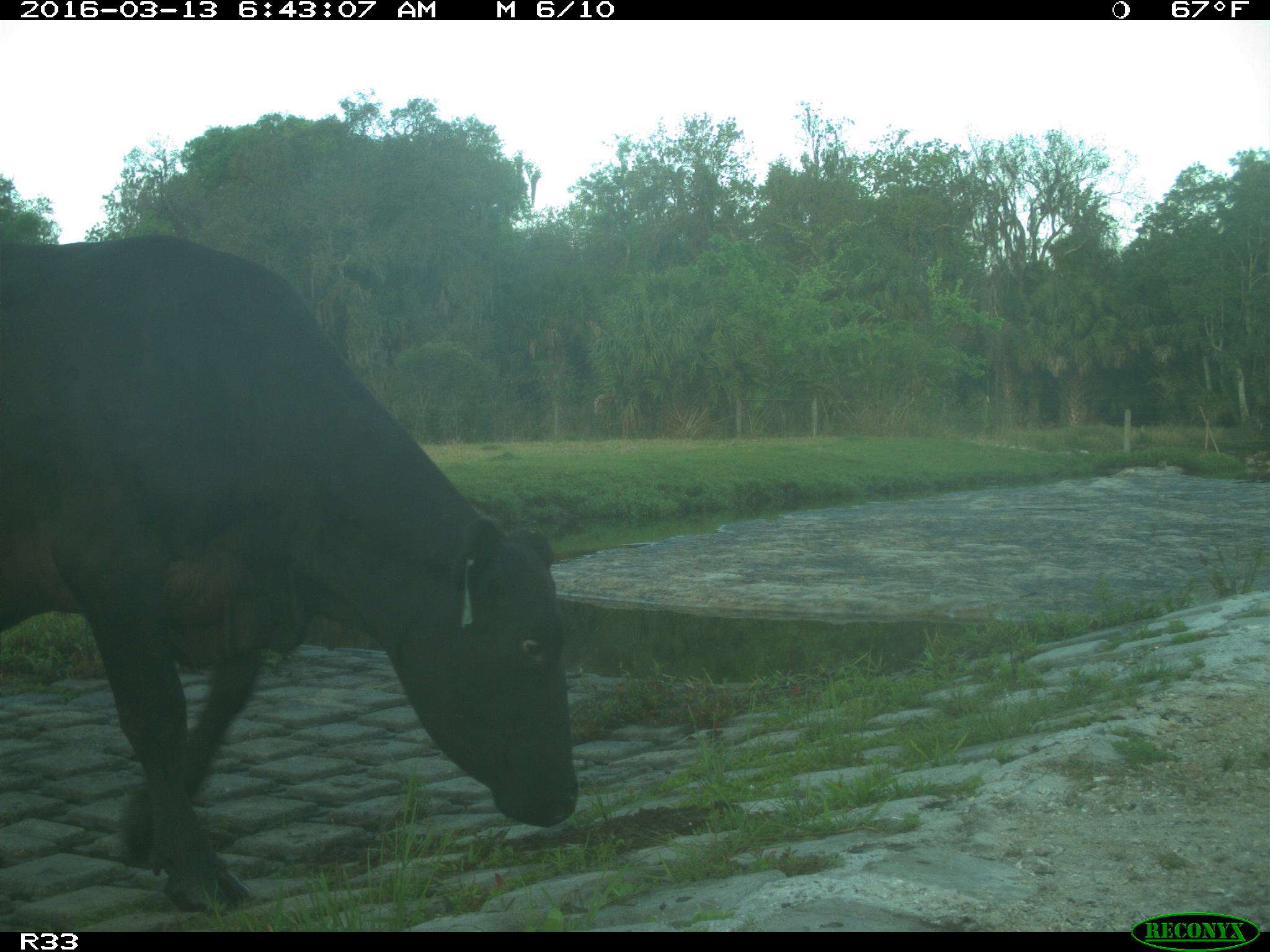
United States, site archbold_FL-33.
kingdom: Animalia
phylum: Chordata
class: Mammalia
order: Artiodactyla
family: Bovidae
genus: Bos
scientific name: Bos taurus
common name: domestic cow